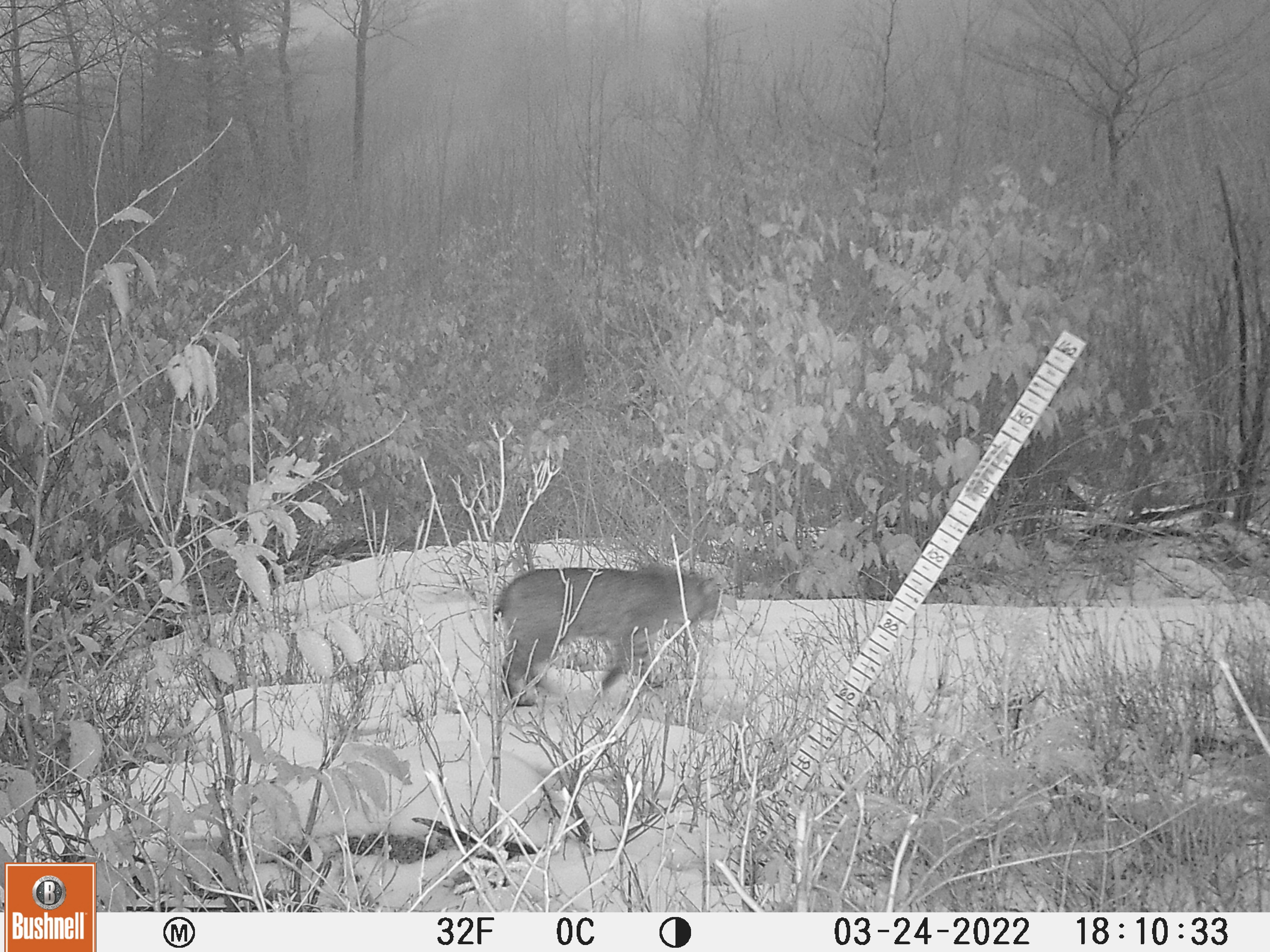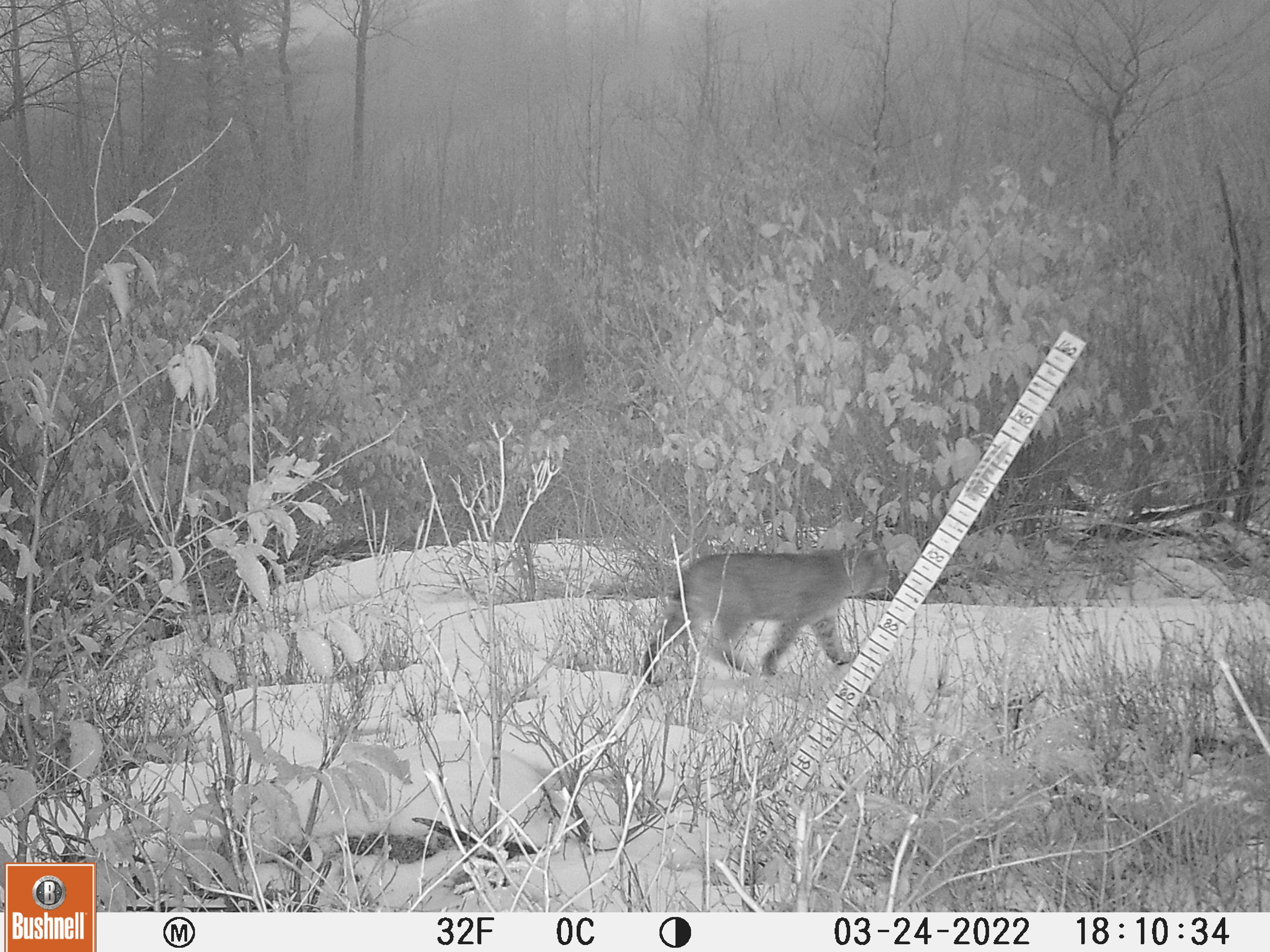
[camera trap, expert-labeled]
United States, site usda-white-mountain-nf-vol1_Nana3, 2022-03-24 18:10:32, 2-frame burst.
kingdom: Animalia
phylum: Chordata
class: Mammalia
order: Carnivora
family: Felidae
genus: Lynx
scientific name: Lynx rufus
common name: bobcat